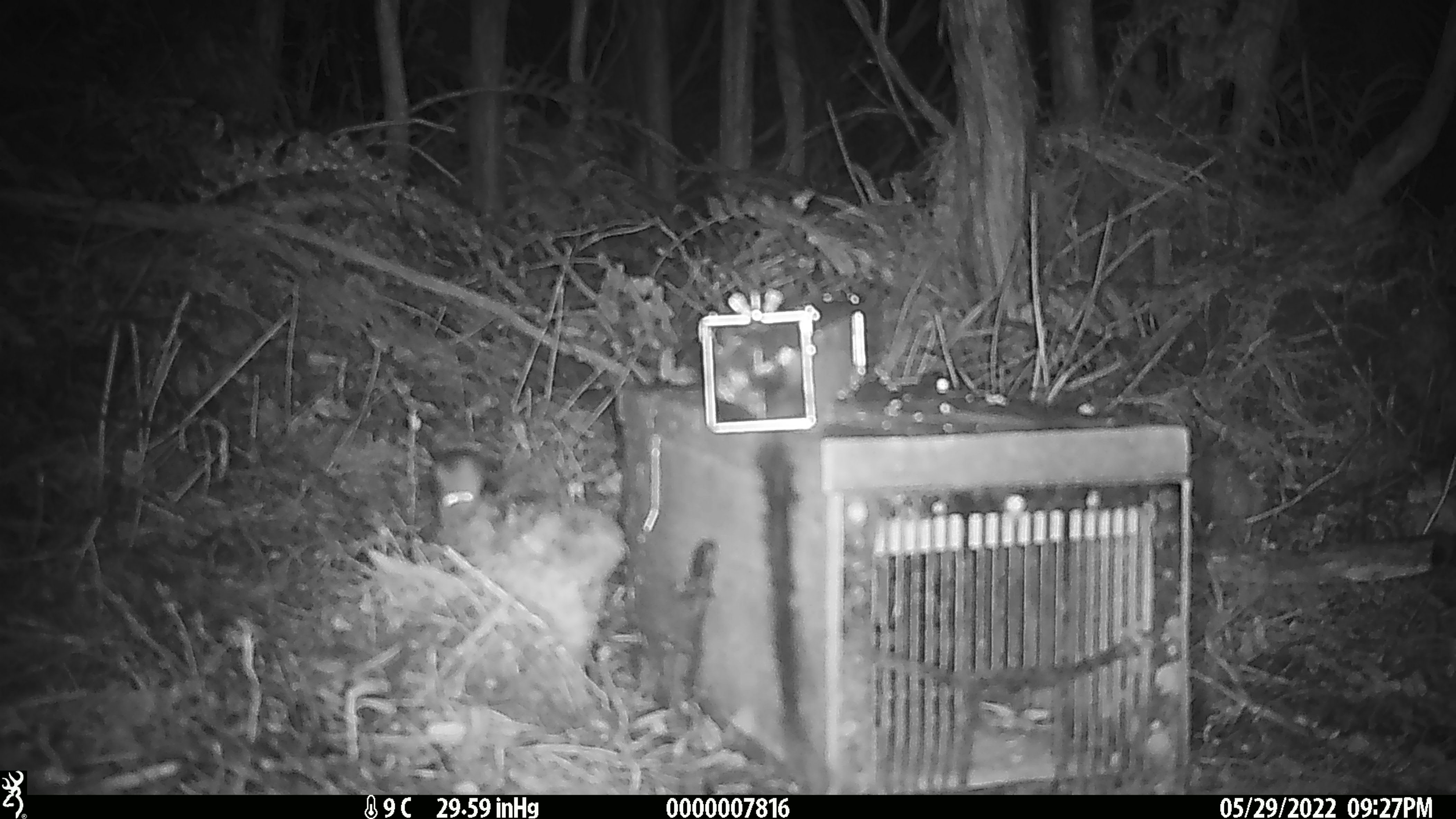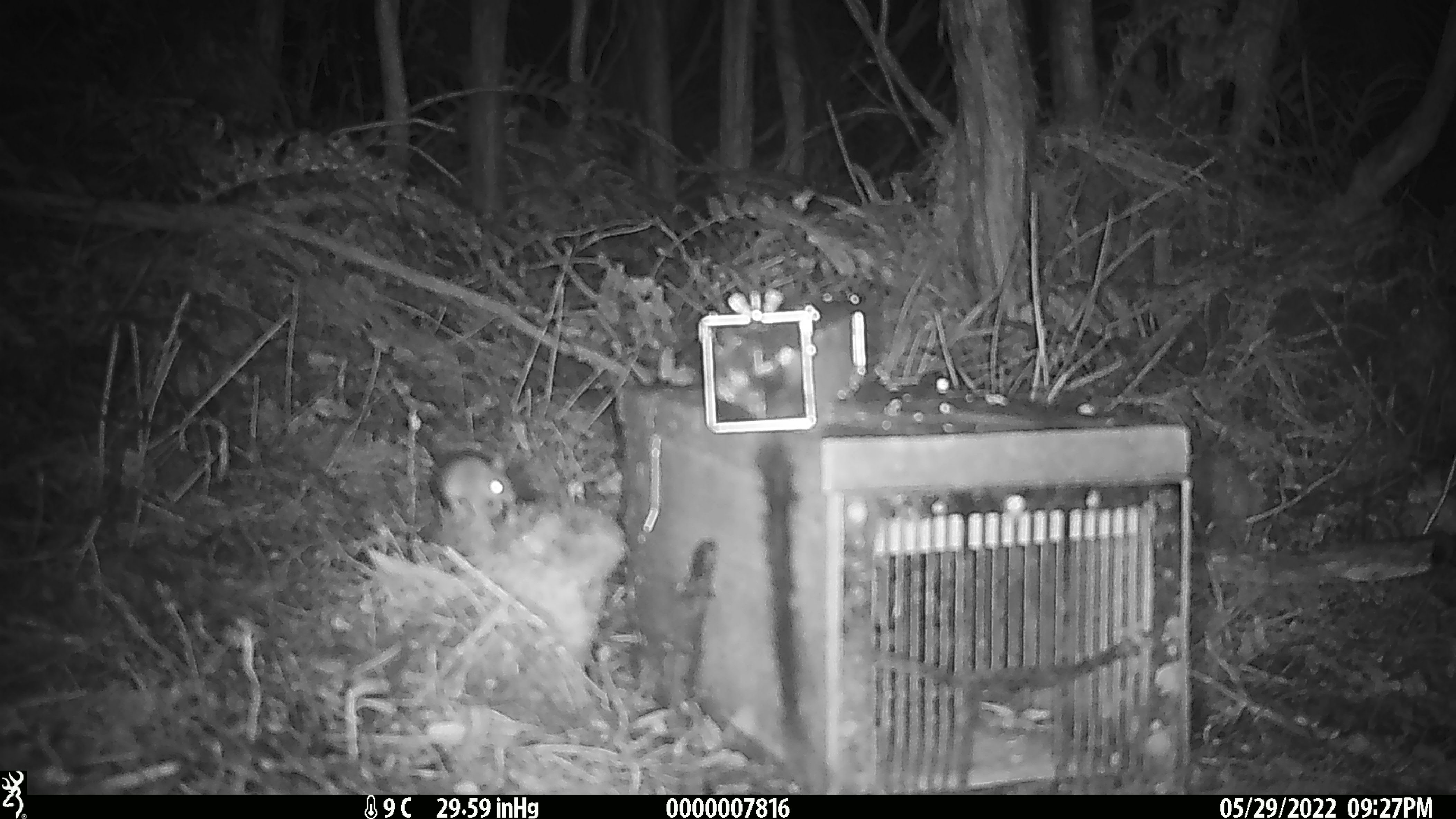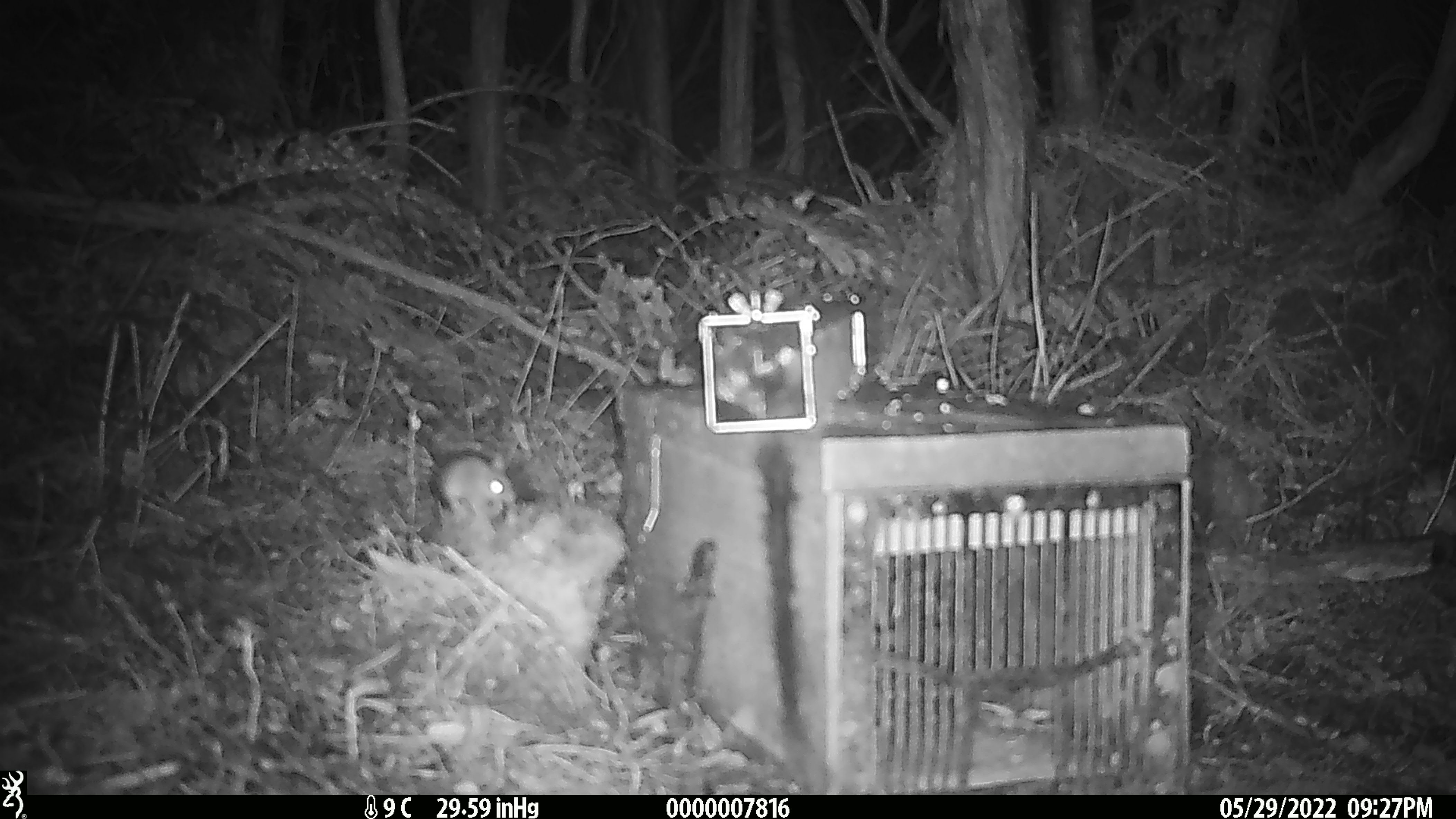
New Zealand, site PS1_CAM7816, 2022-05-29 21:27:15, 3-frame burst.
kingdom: Animalia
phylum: Chordata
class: Mammalia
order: Rodentia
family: Muridae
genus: Mus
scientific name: Mus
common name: mouse